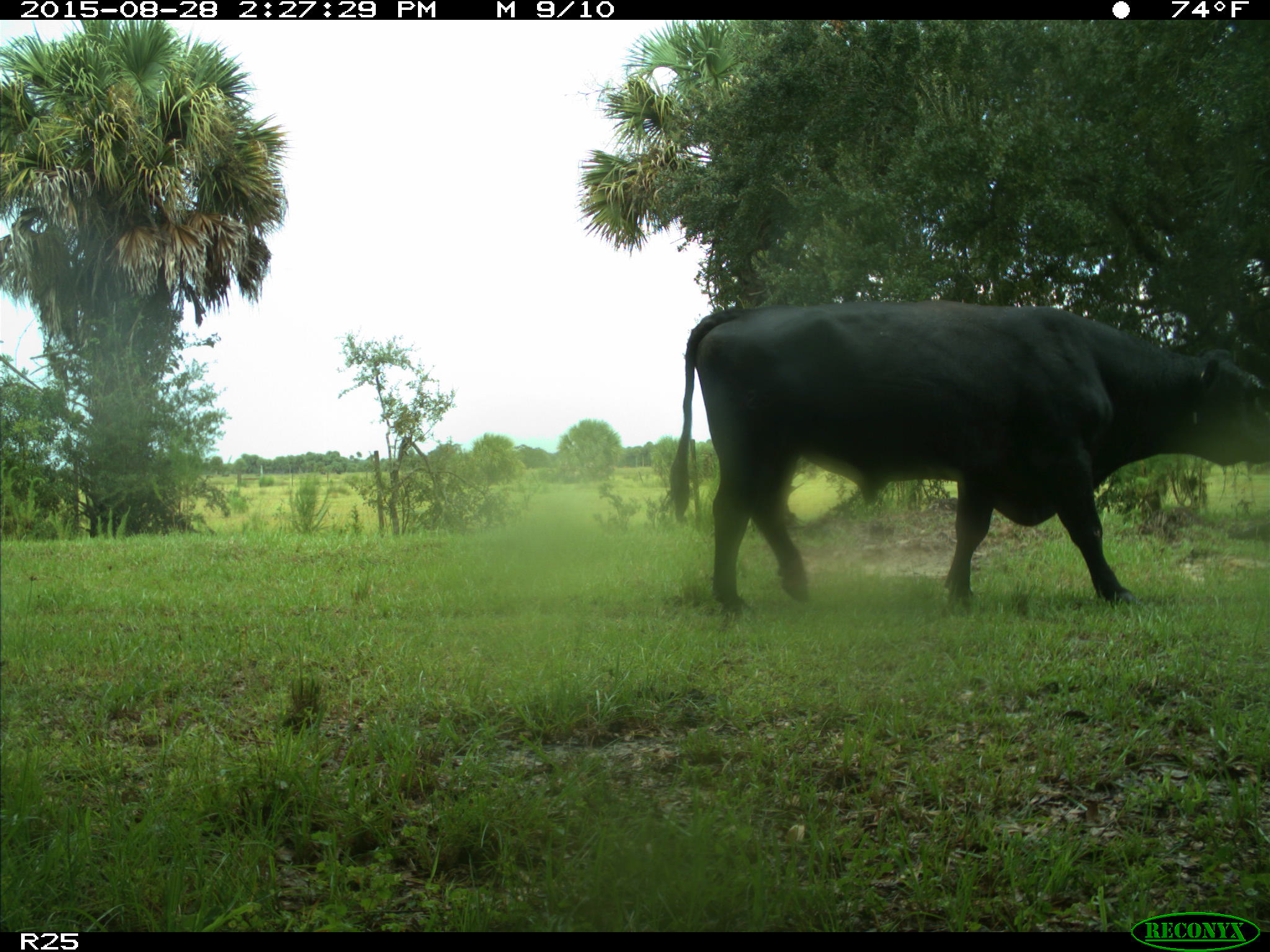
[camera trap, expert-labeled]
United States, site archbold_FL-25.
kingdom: Animalia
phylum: Chordata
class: Mammalia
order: Artiodactyla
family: Bovidae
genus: Bos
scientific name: Bos taurus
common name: domestic cow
Bos taurus (domestic cow).